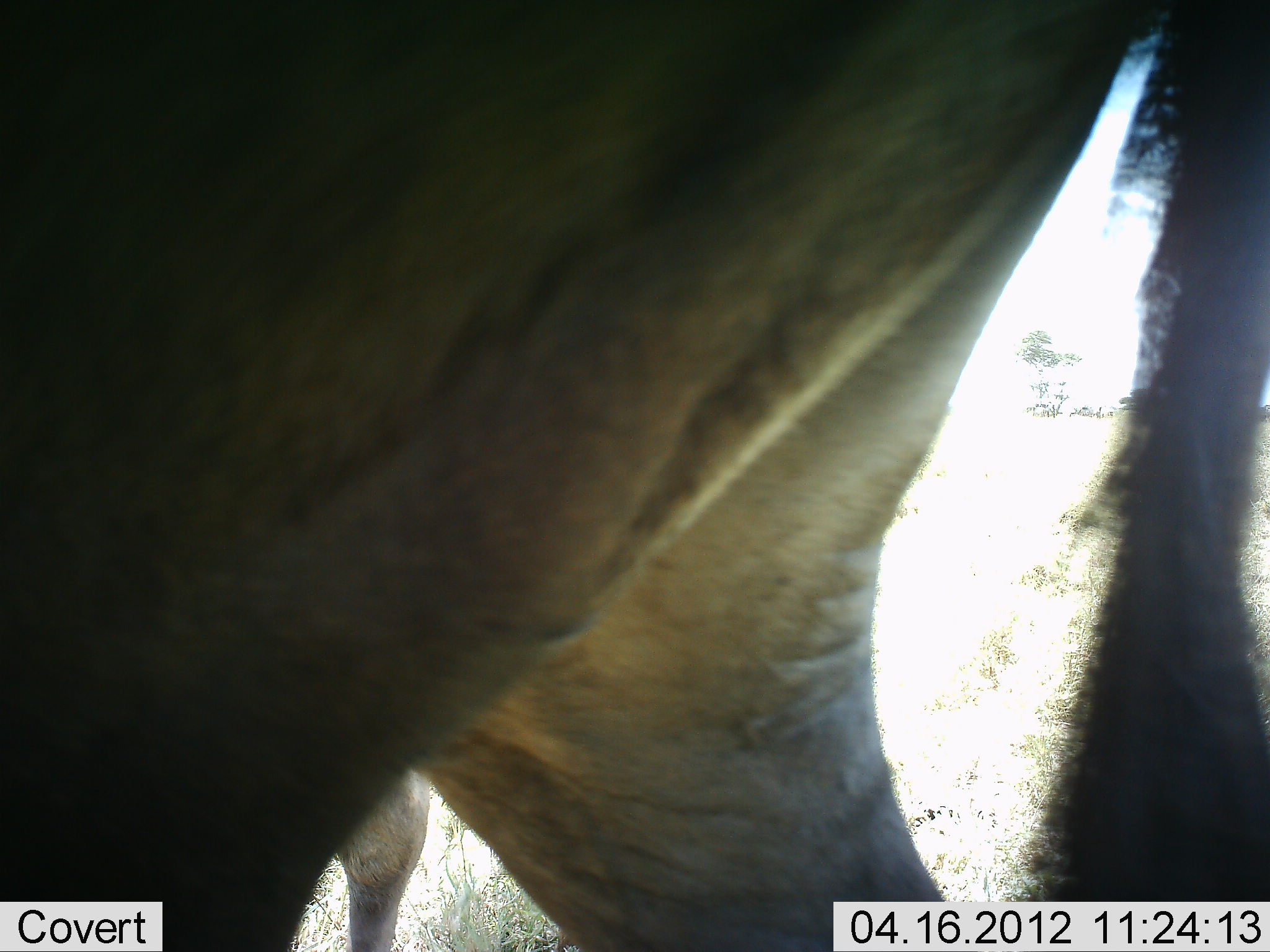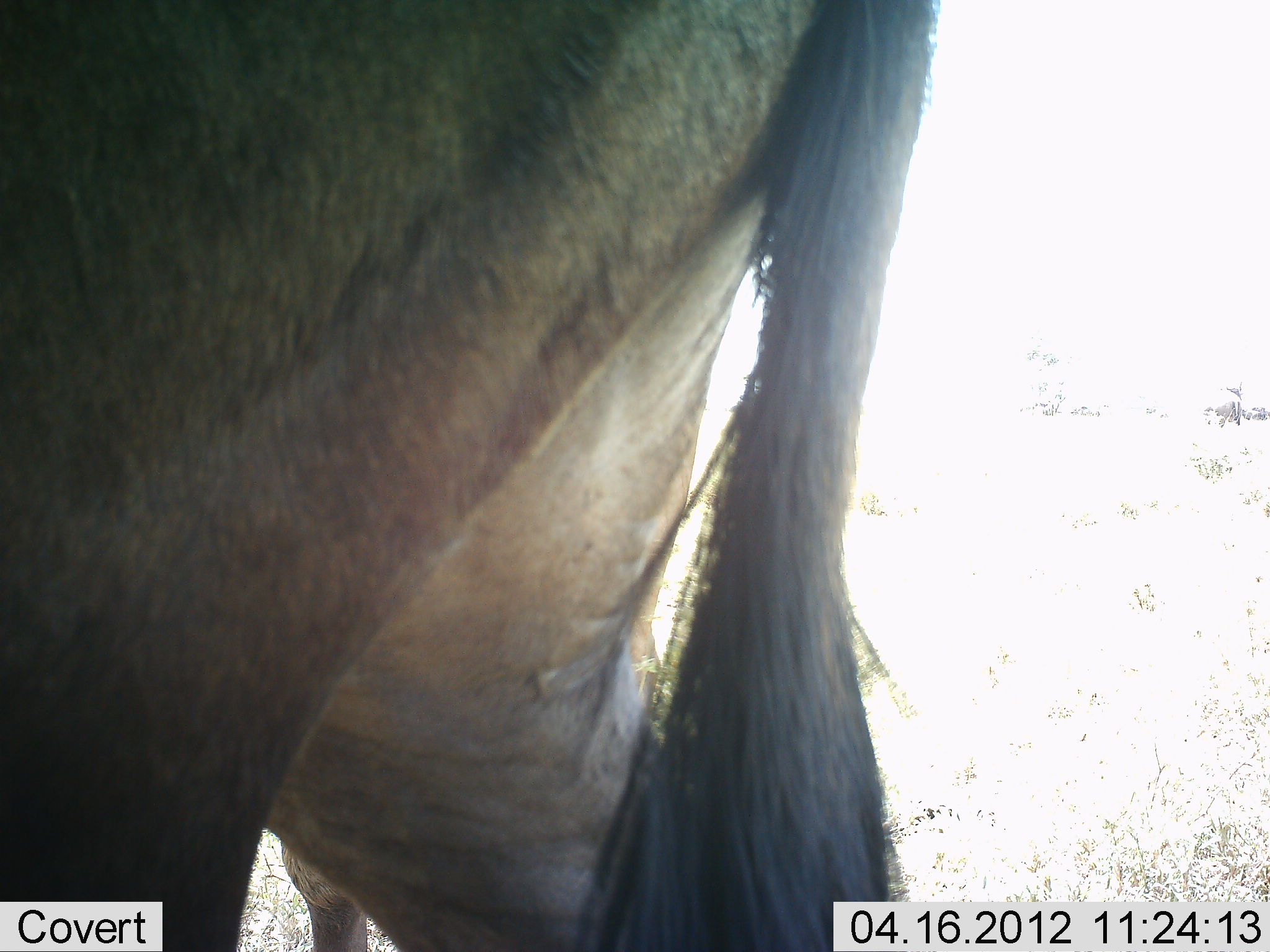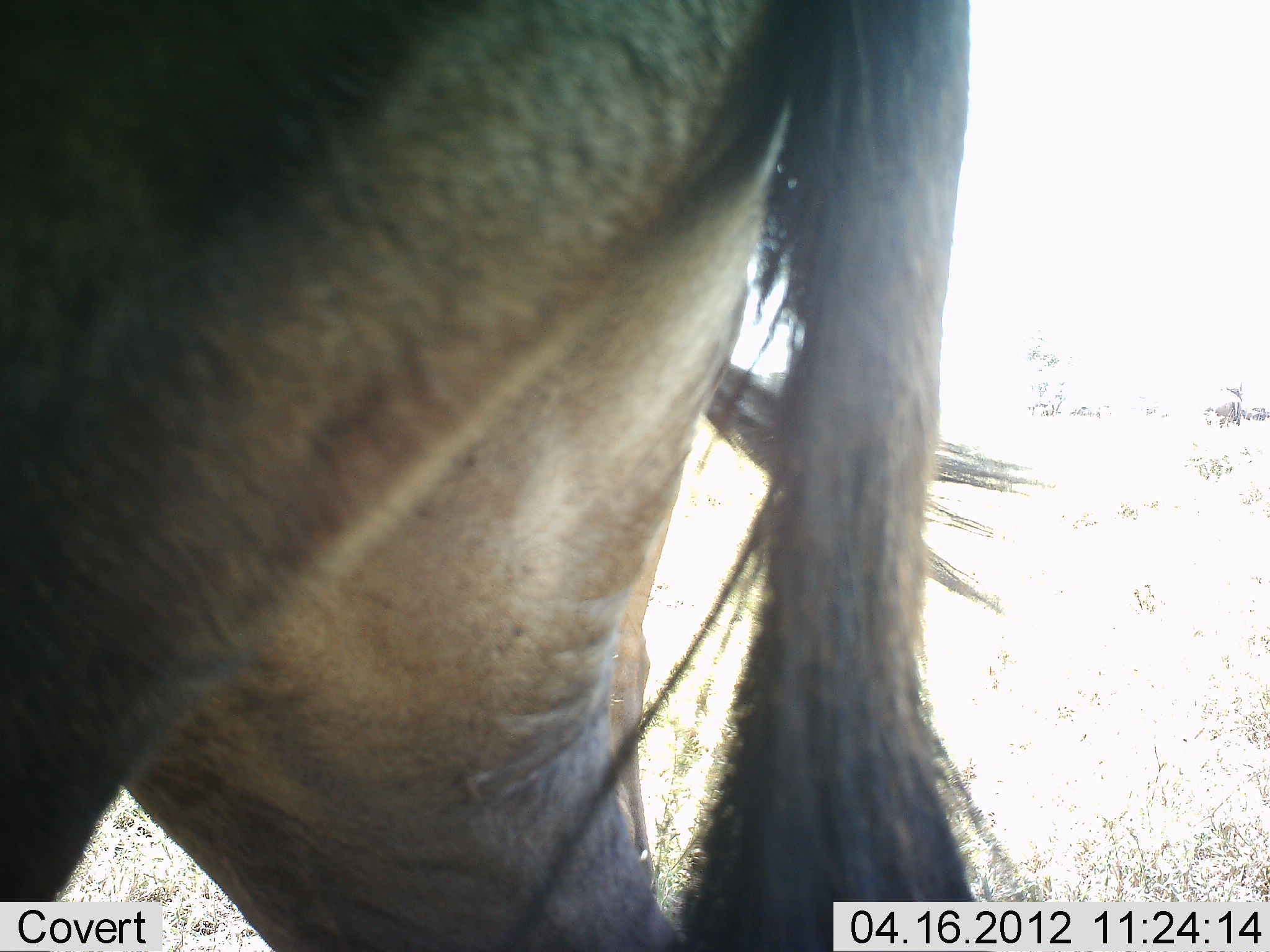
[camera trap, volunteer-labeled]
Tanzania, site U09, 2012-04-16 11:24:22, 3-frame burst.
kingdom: Animalia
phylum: Chordata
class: Mammalia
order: Artiodactyla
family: Bovidae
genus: Connochaetes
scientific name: Connochaetes taurinus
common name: blue wildebeest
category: wildebeest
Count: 1.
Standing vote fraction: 62%.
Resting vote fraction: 0%.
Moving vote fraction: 38%.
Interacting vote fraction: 0%.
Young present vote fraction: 0%.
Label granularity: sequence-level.